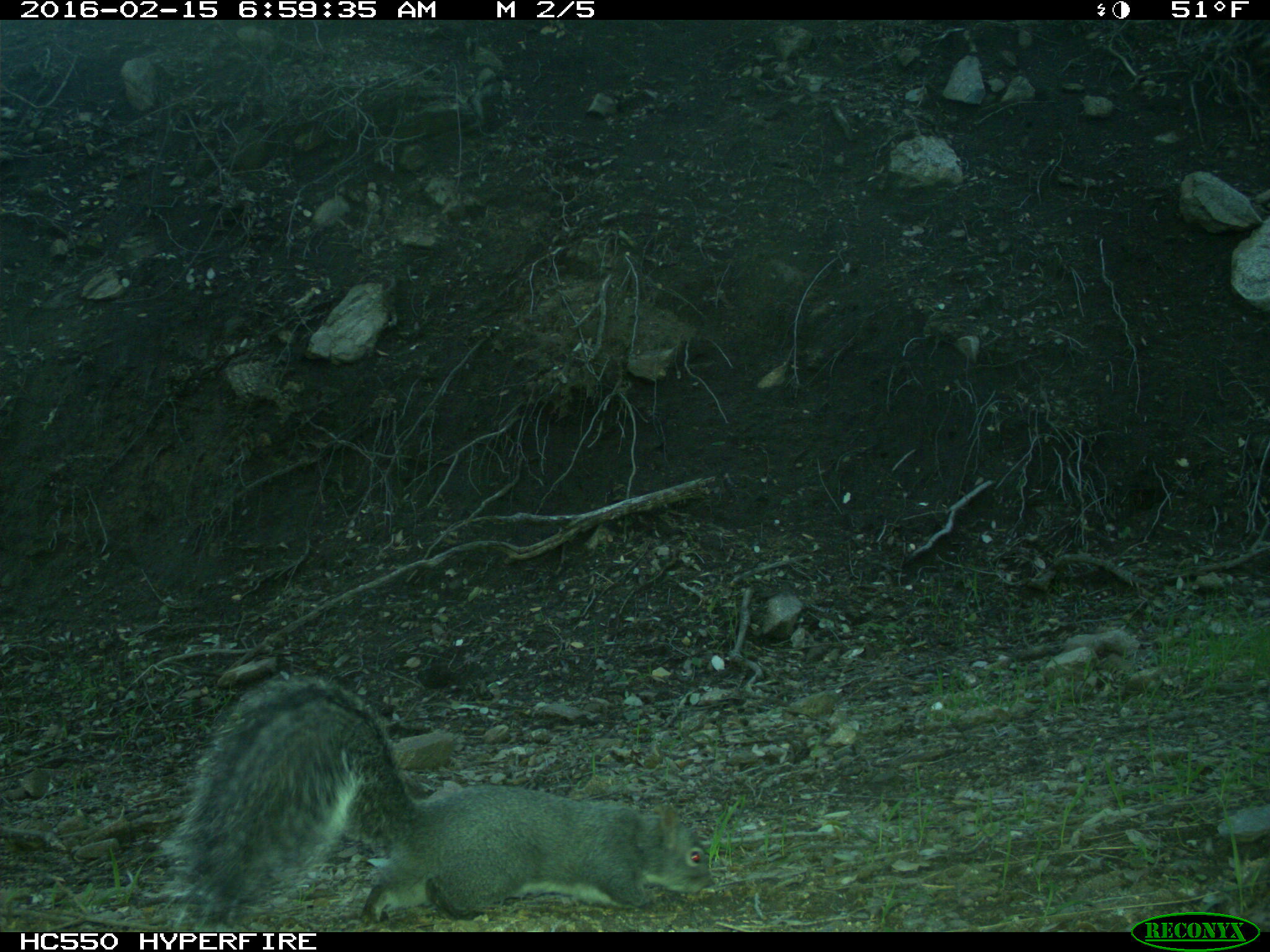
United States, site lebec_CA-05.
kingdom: Animalia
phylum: Chordata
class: Mammalia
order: Rodentia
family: Sciuridae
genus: Sciurus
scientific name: Sciurus carolinensis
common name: eastern gray squirrel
Sciurus carolinensis (eastern gray squirrel).